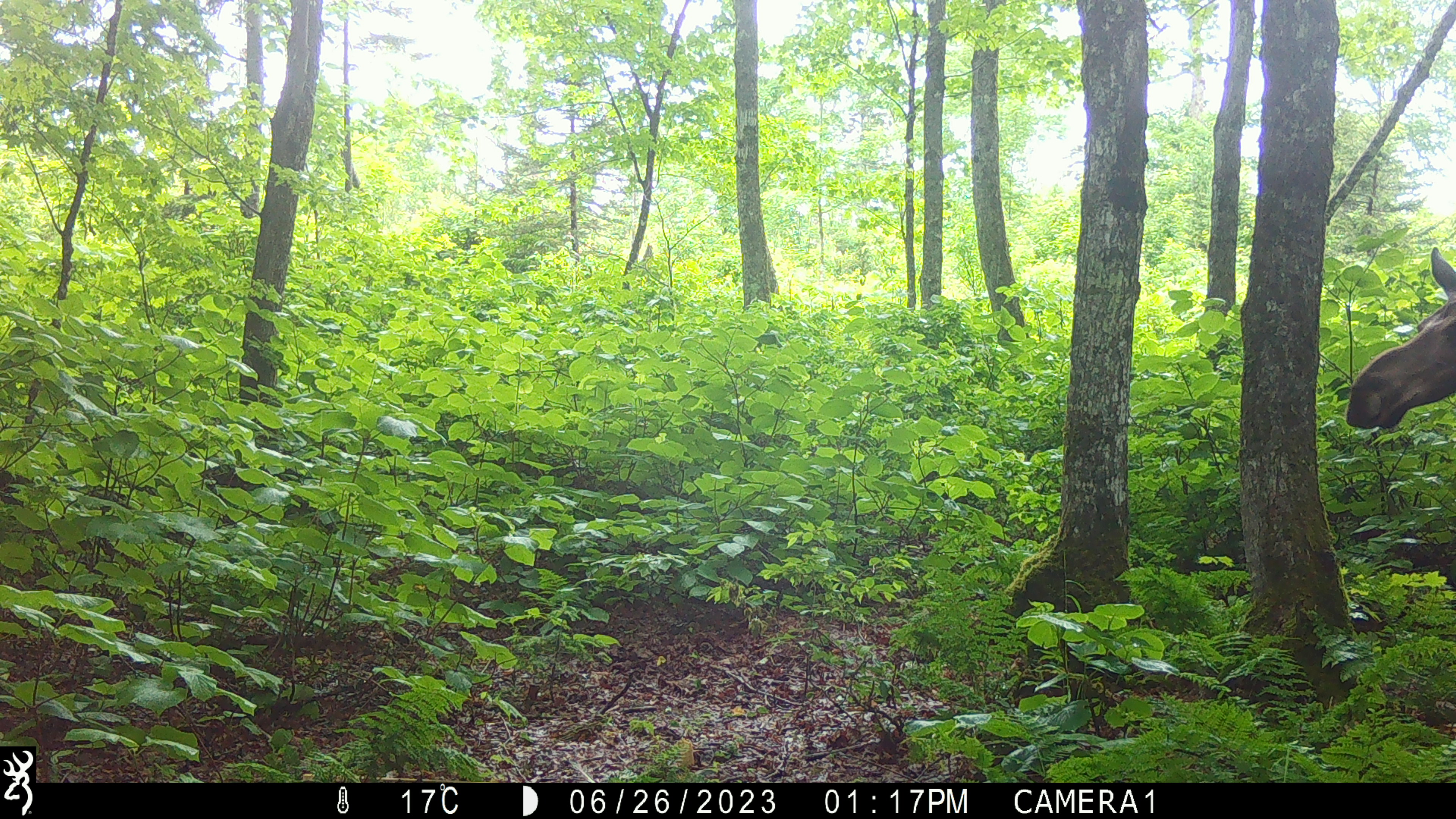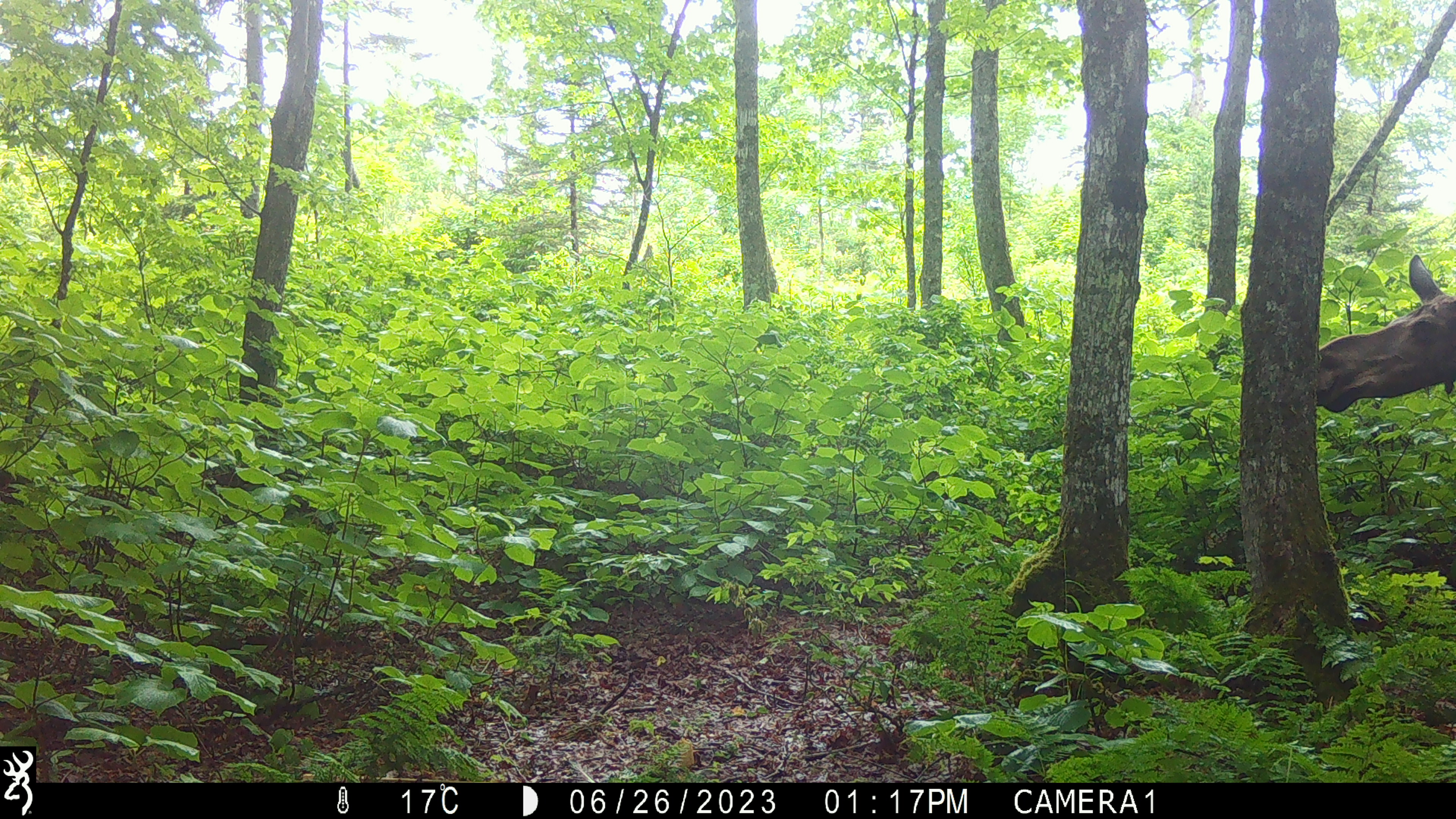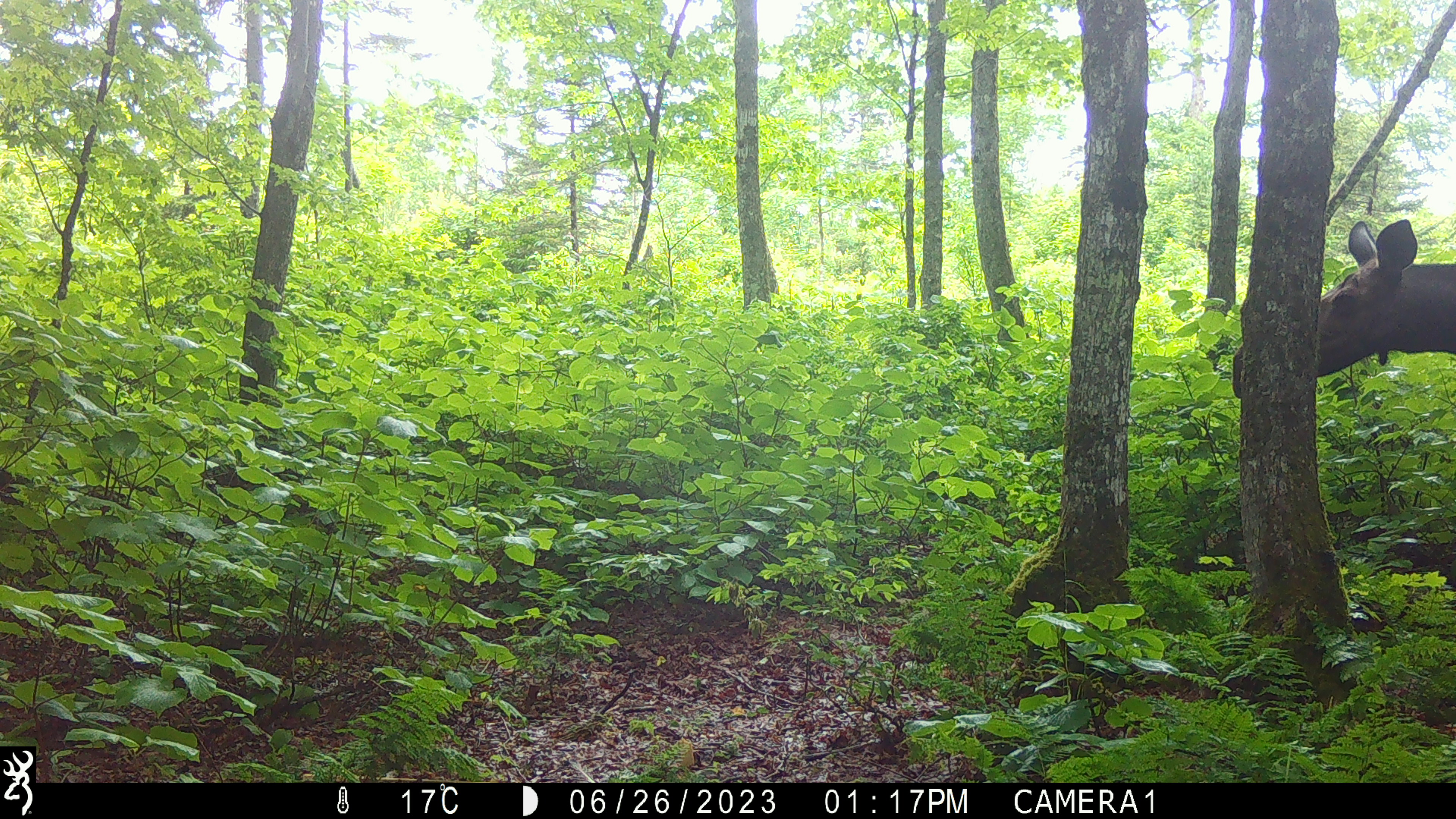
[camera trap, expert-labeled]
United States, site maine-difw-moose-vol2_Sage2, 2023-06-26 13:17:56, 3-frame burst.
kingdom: Animalia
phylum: Chordata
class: Mammalia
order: Artiodactyla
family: Cervidae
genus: Alces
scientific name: Alces alces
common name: moose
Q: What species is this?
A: Moose (Alces alces).